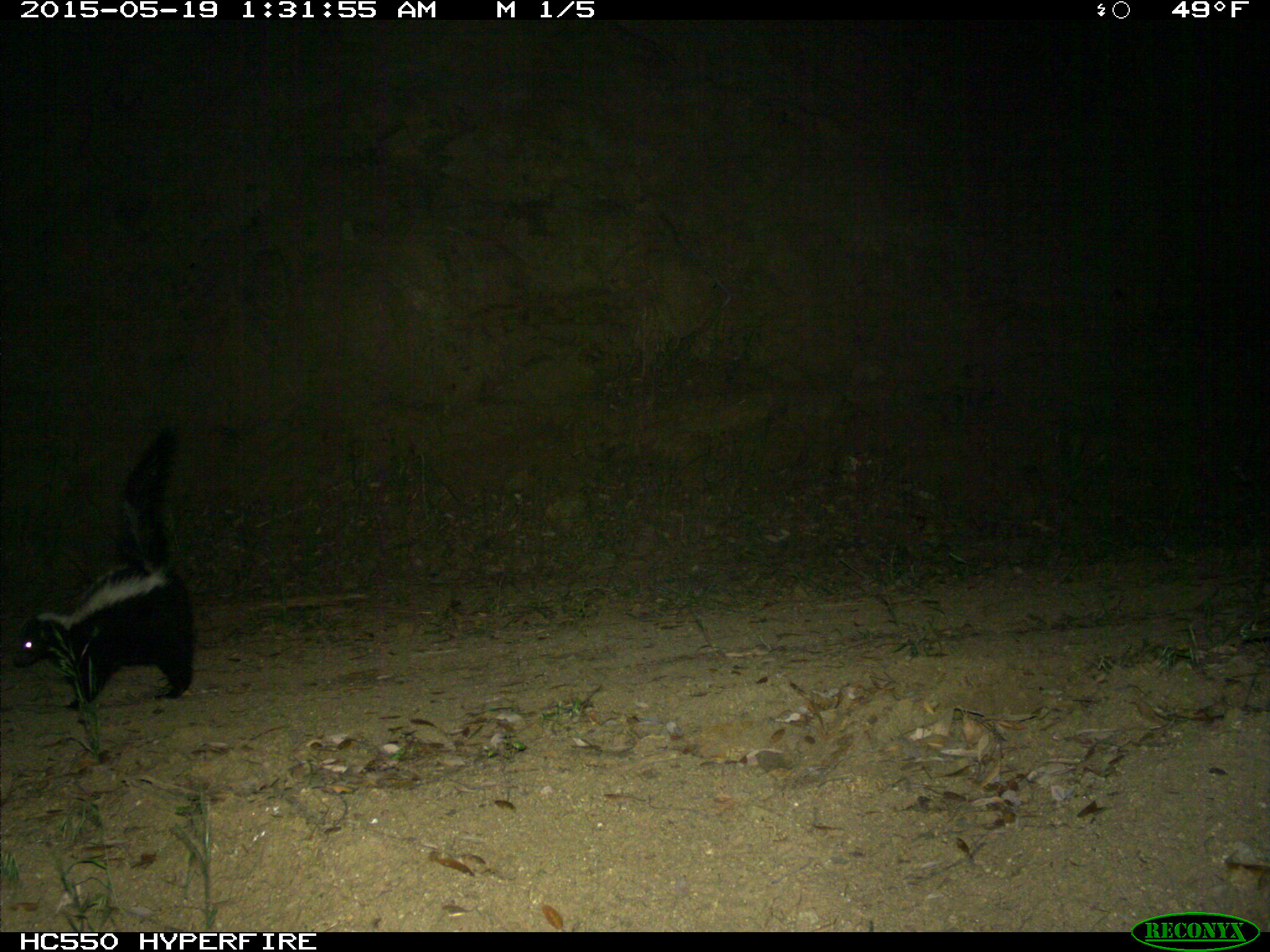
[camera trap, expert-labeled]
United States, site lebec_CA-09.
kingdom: Animalia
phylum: Chordata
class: Mammalia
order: Carnivora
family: Mephitidae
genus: Mephitis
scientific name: Mephitis mephitis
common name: striped skunk